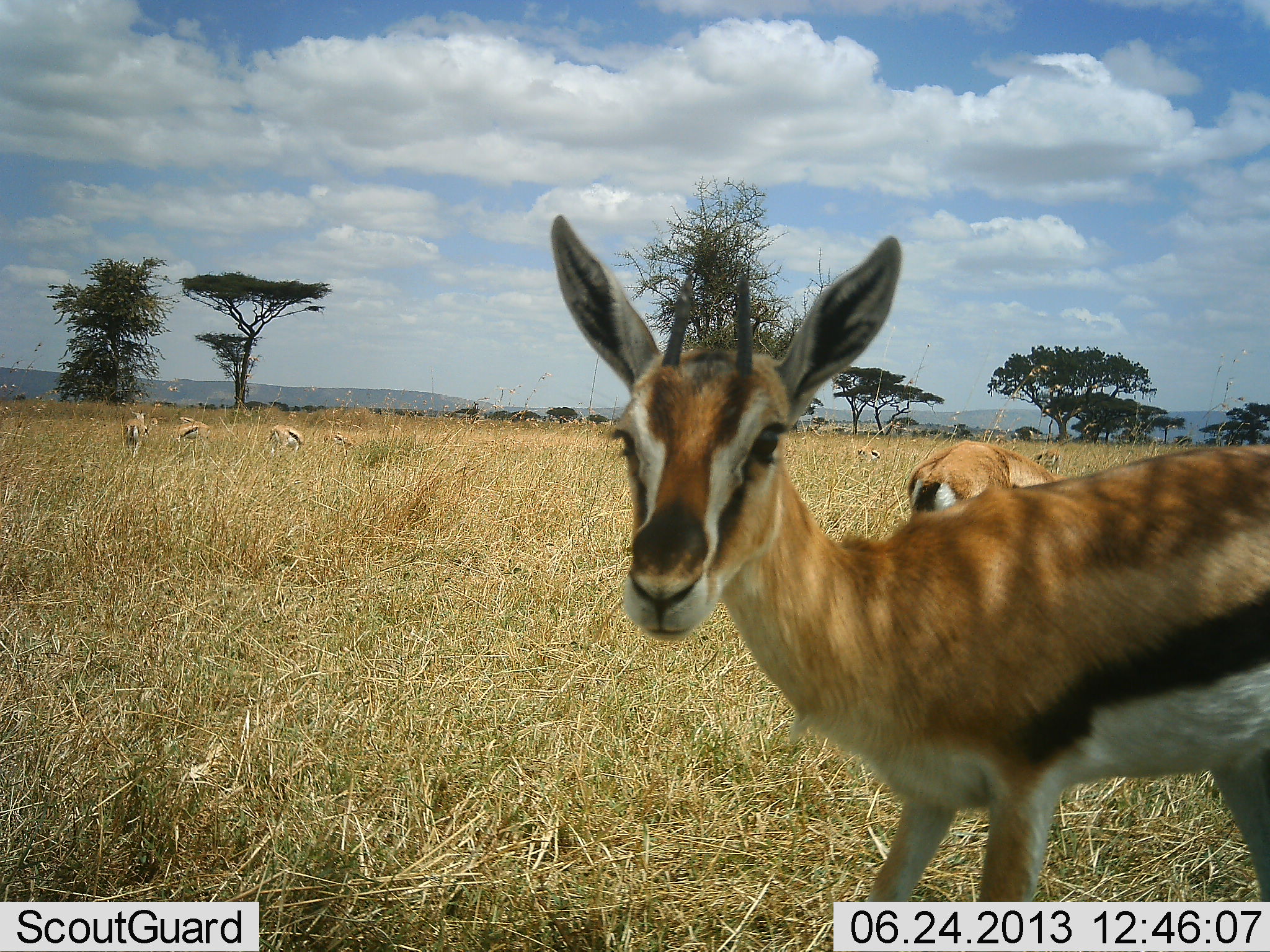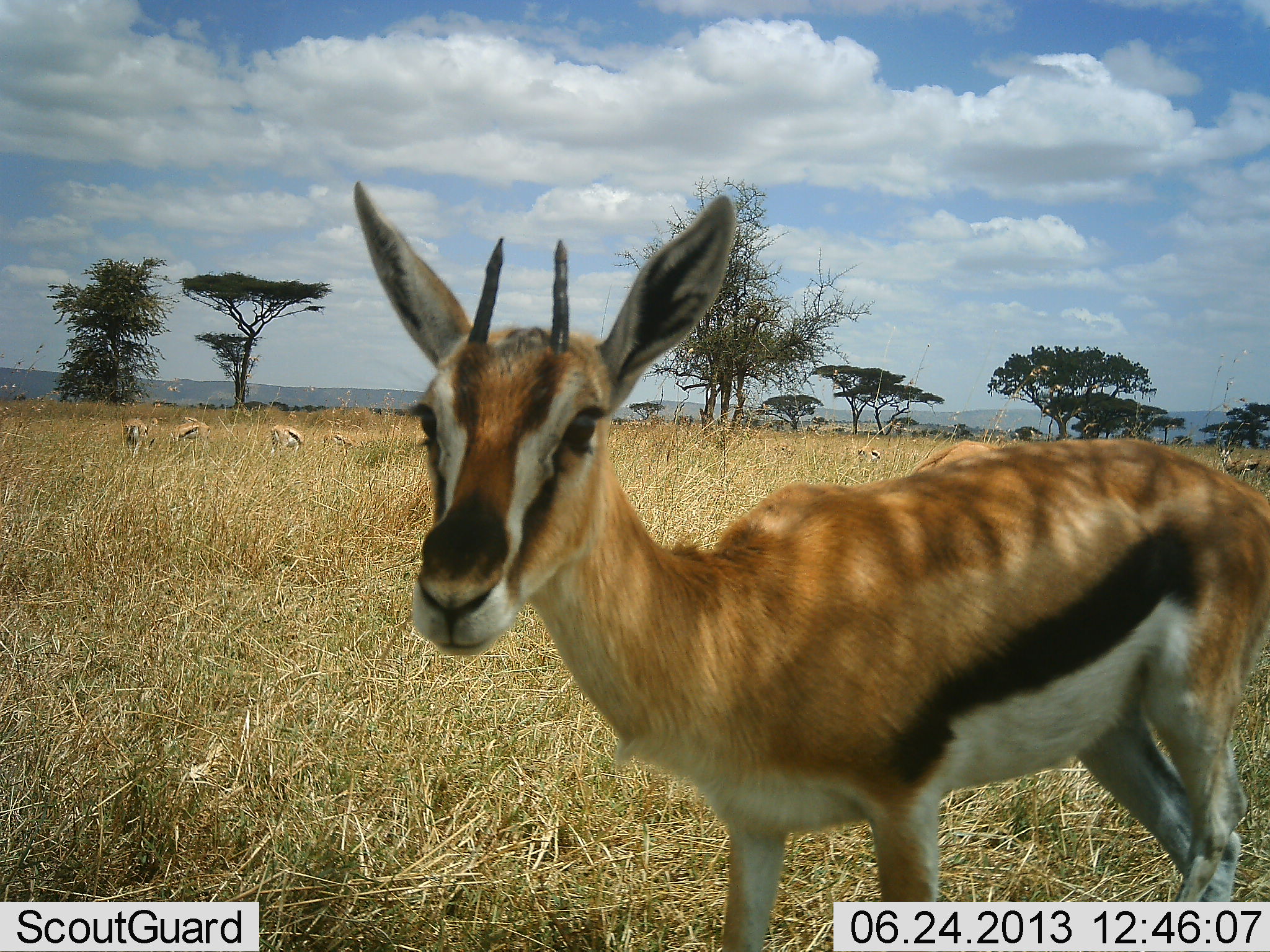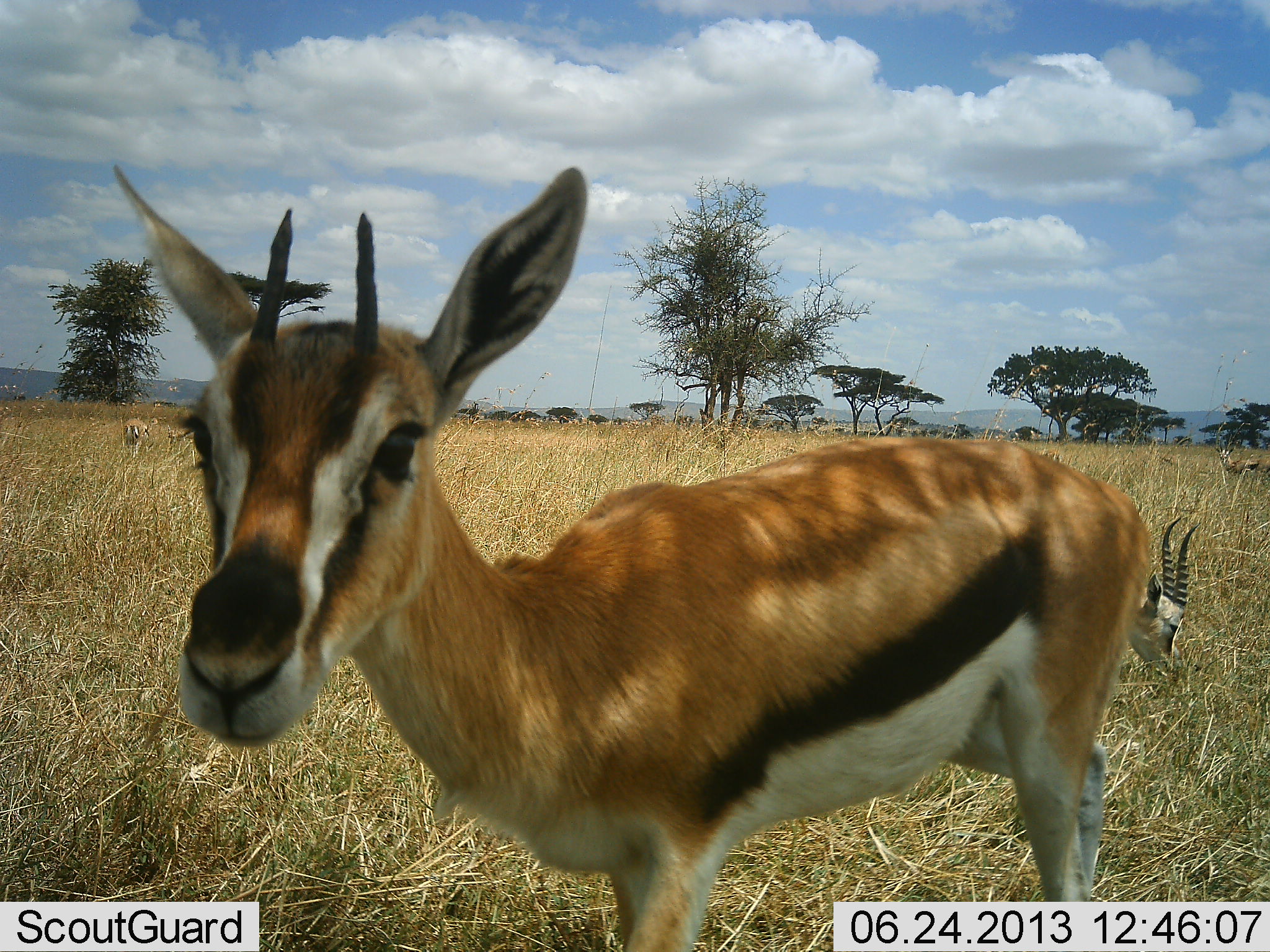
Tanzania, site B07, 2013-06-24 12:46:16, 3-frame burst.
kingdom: Animalia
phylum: Chordata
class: Mammalia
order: Artiodactyla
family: Bovidae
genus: Eudorcas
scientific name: Eudorcas thomsonii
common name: thomson's gazelle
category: gazellethomsons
Gazellethomsons (thomson's gazelle) (Eudorcas thomsonii), count 9. Behavior (volunteer vote fractions): standing 40%, resting 0%, moving 60%, interacting 10%. Young present (vote fraction): 0%. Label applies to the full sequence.